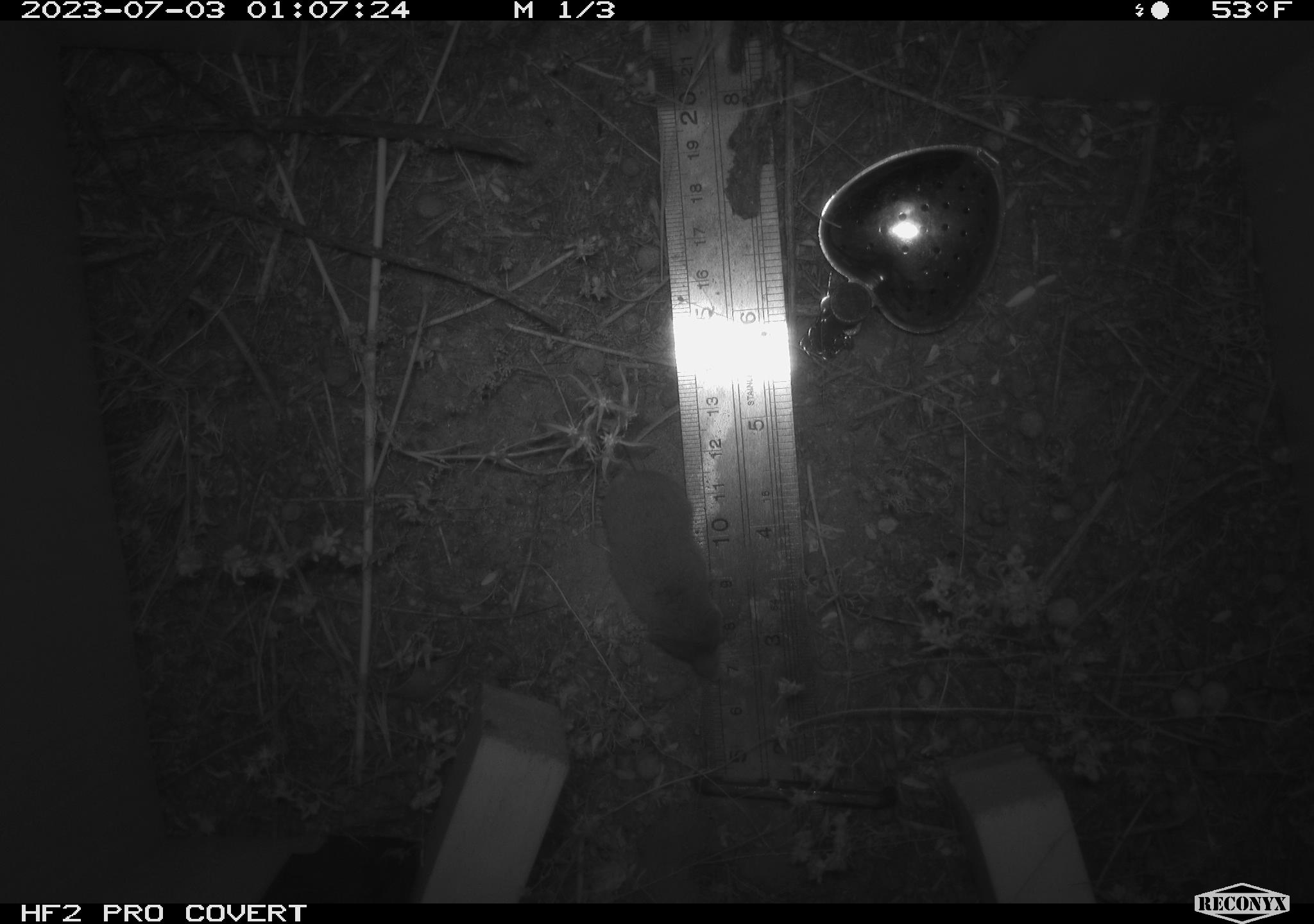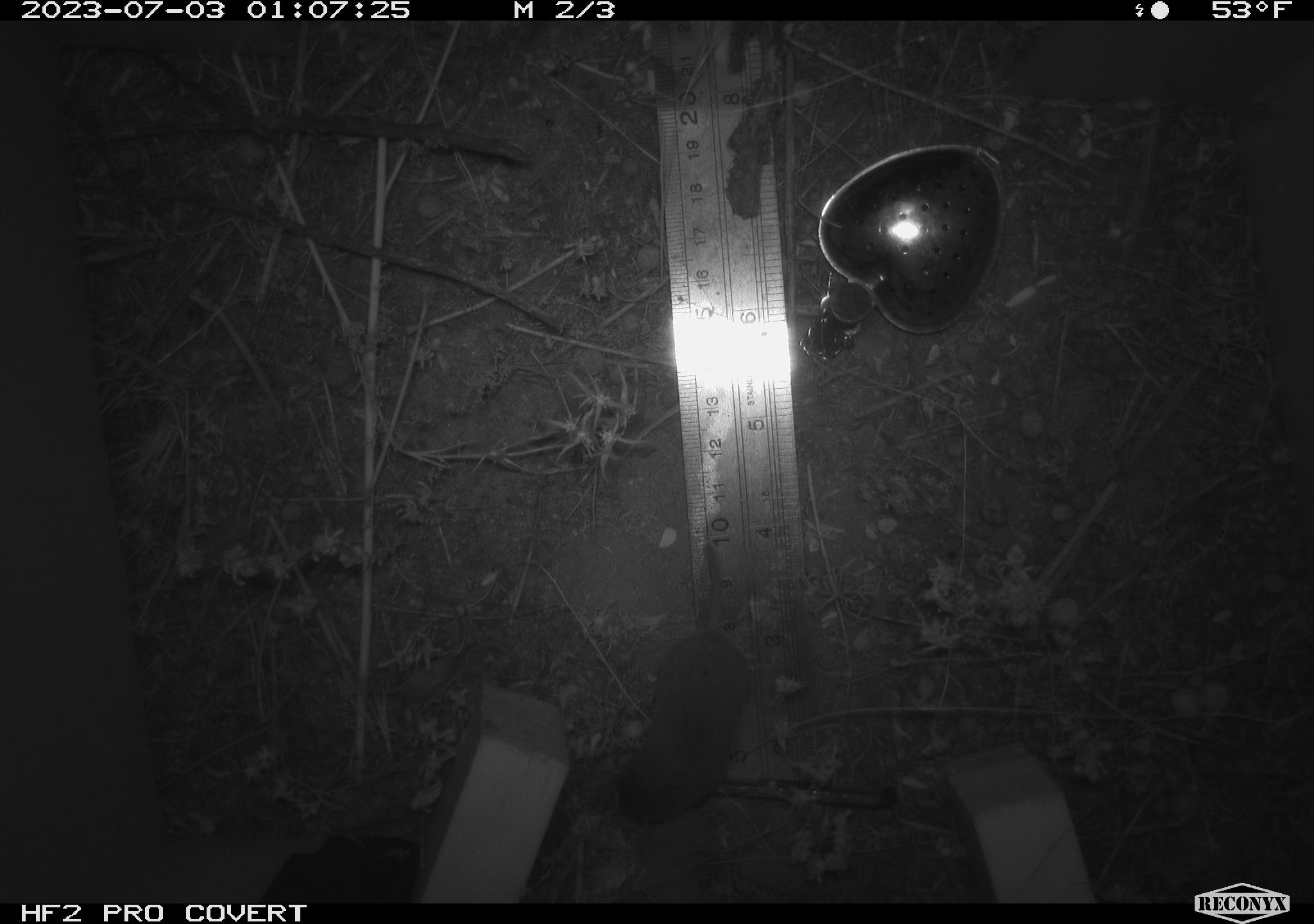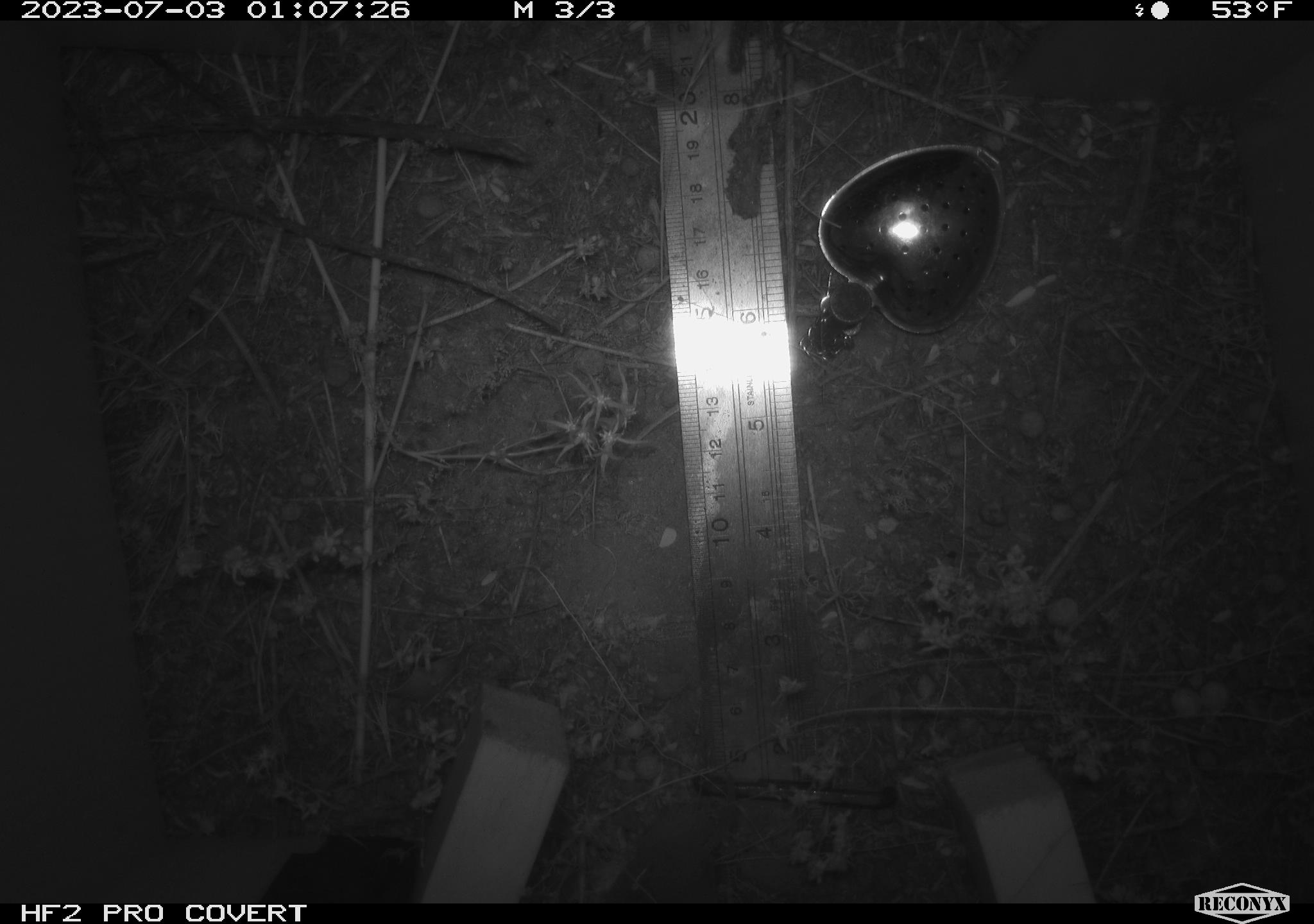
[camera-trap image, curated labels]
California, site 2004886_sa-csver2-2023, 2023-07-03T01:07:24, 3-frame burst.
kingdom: Animalia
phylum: Chordata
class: Mammalia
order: Eulipotyphla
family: Soricidae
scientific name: Soricidae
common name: shrews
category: soricidae family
Soricidae family (shrews) (Soricidae).